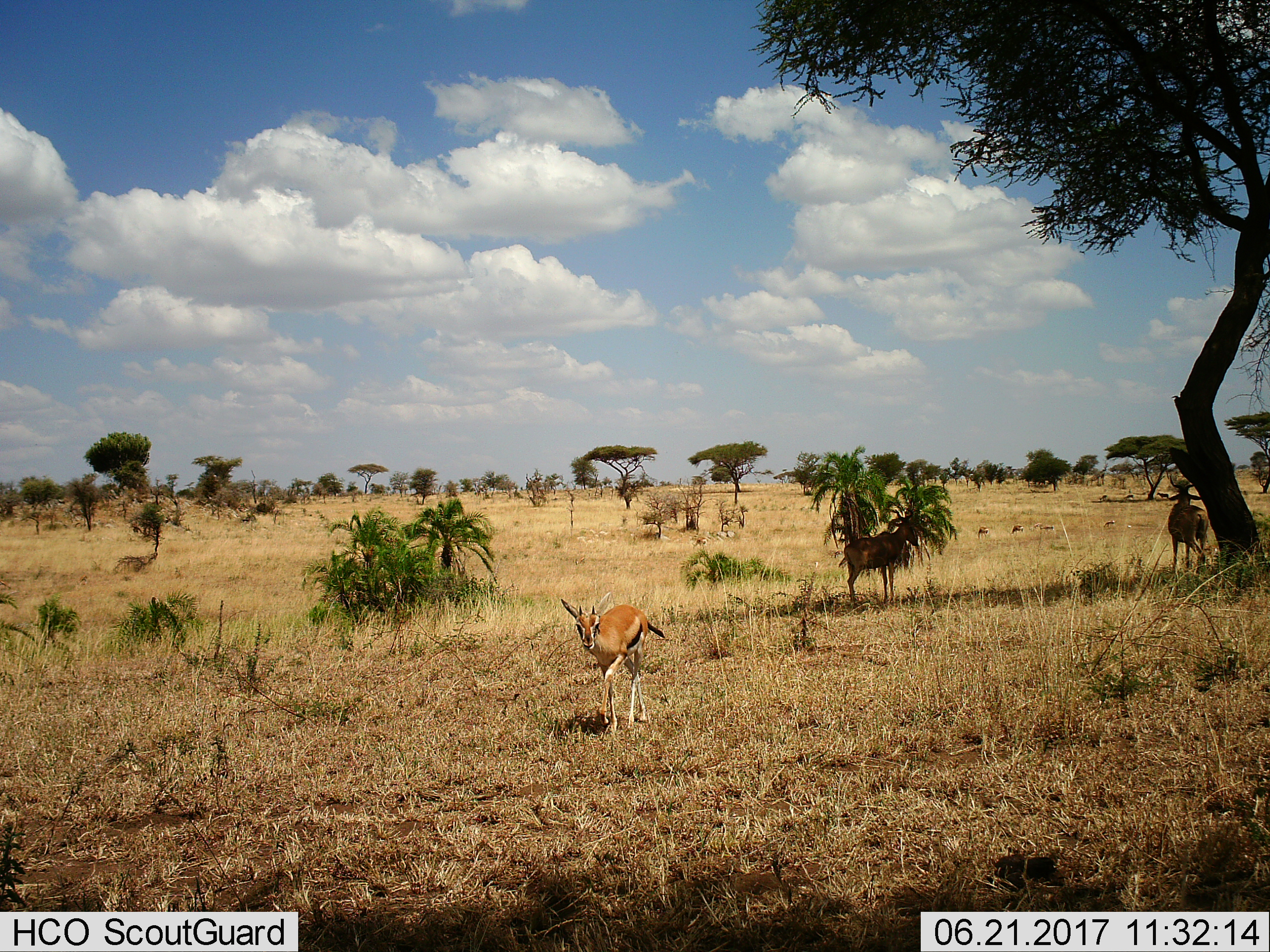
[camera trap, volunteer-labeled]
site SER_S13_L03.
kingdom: Animalia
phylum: Chordata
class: Mammalia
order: Artiodactyla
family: Bovidae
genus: Eudorcas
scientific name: Eudorcas thomsonii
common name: thomson's gazelle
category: gazellethomsons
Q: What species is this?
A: Gazellethomsons (thomson's gazelle) (Eudorcas thomsonii).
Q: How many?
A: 6.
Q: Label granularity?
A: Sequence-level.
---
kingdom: Animalia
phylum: Chordata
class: Mammalia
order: Artiodactyla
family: Bovidae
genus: Alcelaphus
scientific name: Alcelaphus buselaphus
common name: hartebeest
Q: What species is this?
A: Hartebeest (Alcelaphus buselaphus).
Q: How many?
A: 2.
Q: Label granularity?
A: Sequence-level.